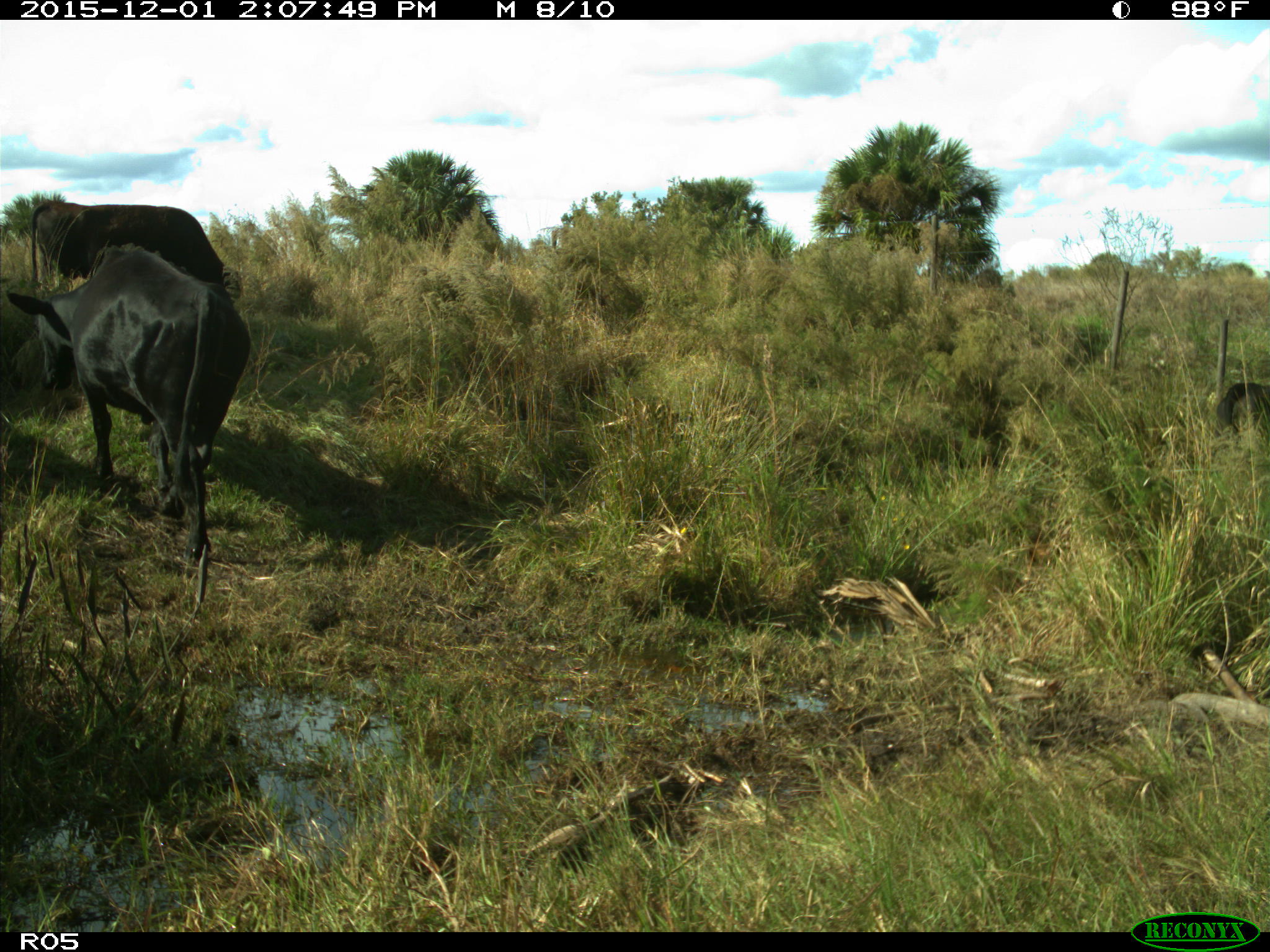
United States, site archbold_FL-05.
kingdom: Animalia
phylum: Chordata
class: Mammalia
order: Artiodactyla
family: Bovidae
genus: Bos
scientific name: Bos taurus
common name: domestic cow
Bos taurus (domestic cow).